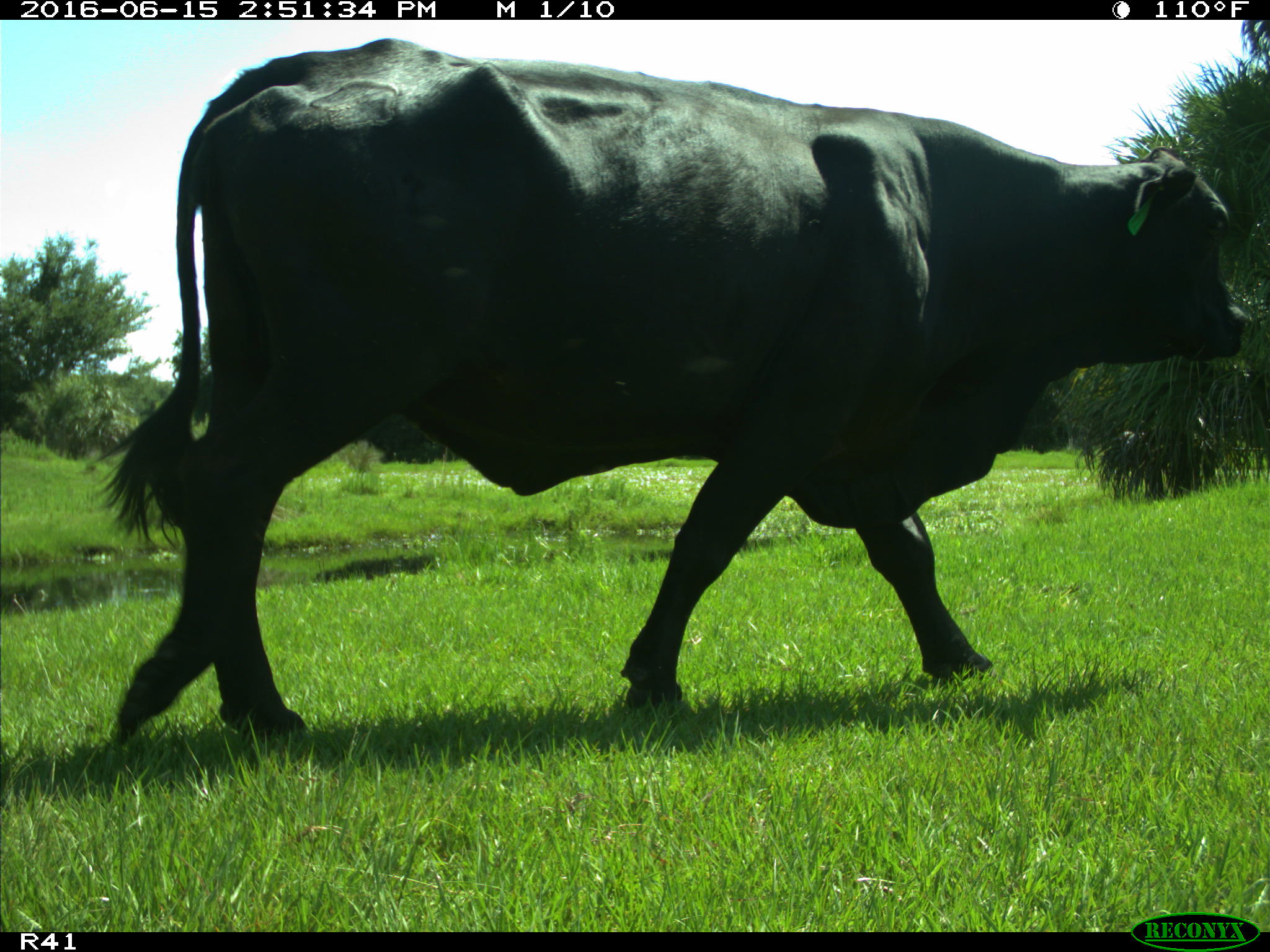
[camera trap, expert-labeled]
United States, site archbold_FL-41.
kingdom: Animalia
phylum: Chordata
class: Mammalia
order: Artiodactyla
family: Bovidae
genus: Bos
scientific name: Bos taurus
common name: domestic cow